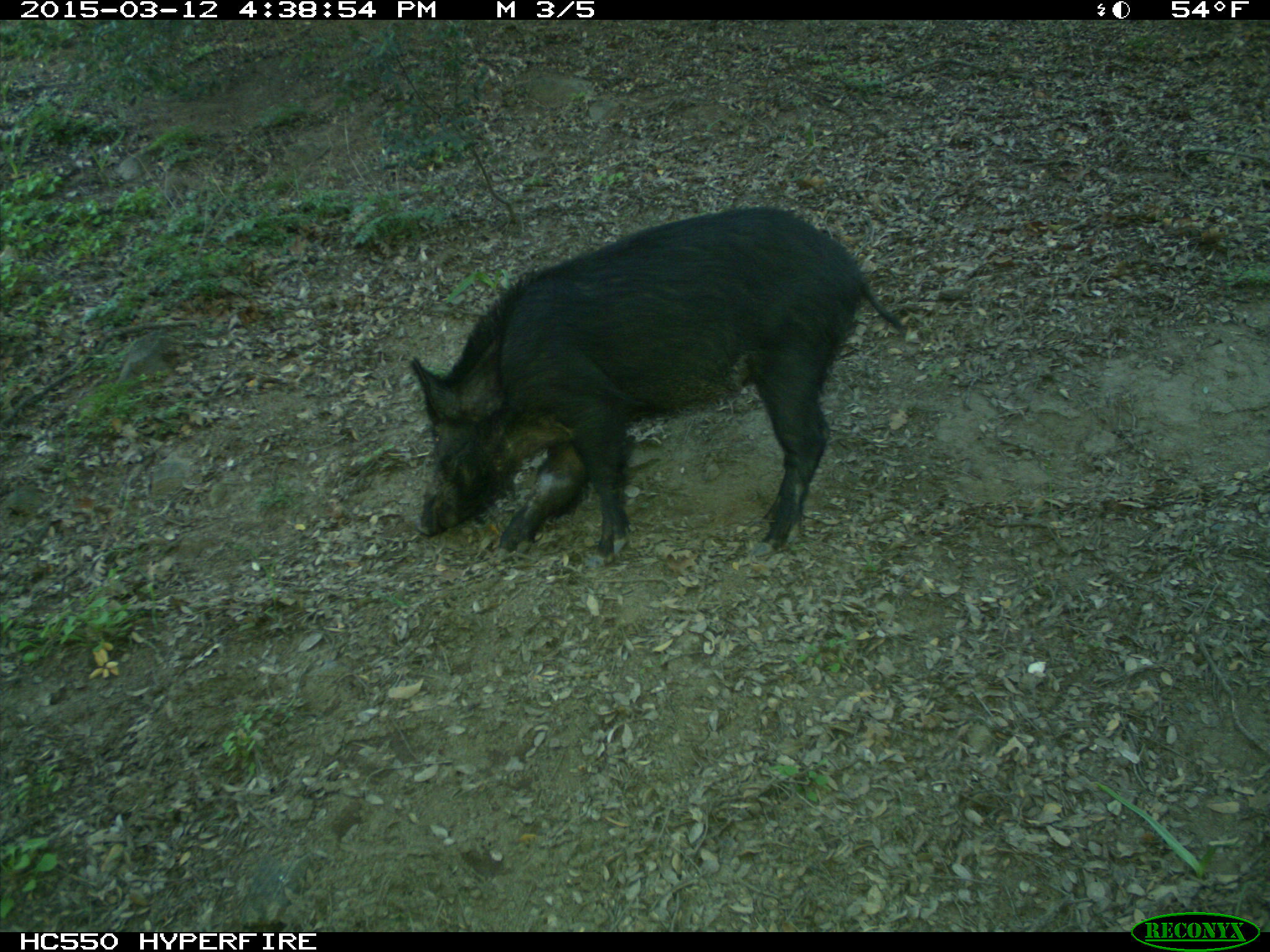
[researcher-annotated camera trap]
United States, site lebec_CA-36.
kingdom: Animalia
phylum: Chordata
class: Mammalia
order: Artiodactyla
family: Suidae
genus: Sus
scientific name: Sus scrofa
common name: wild boar